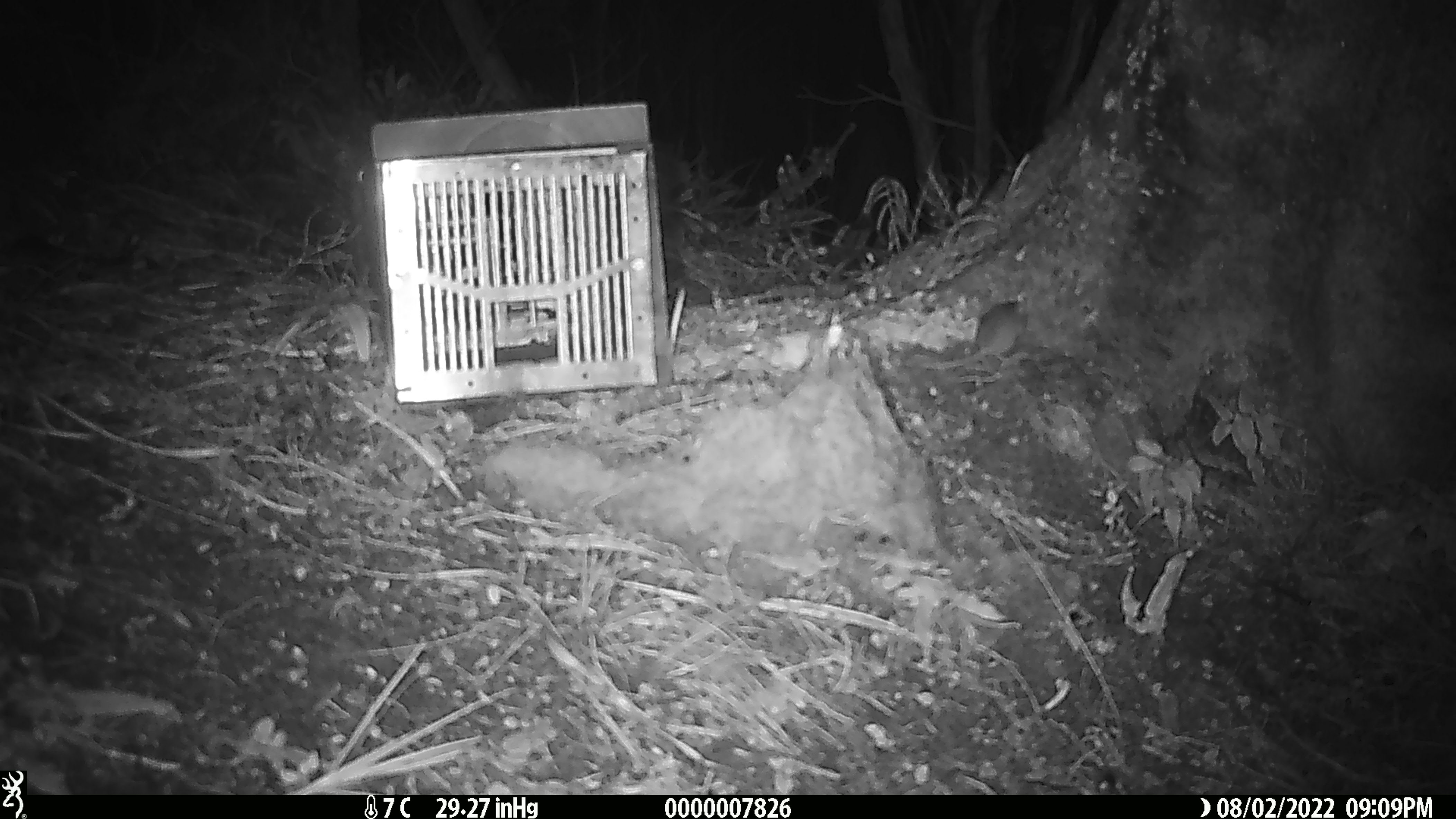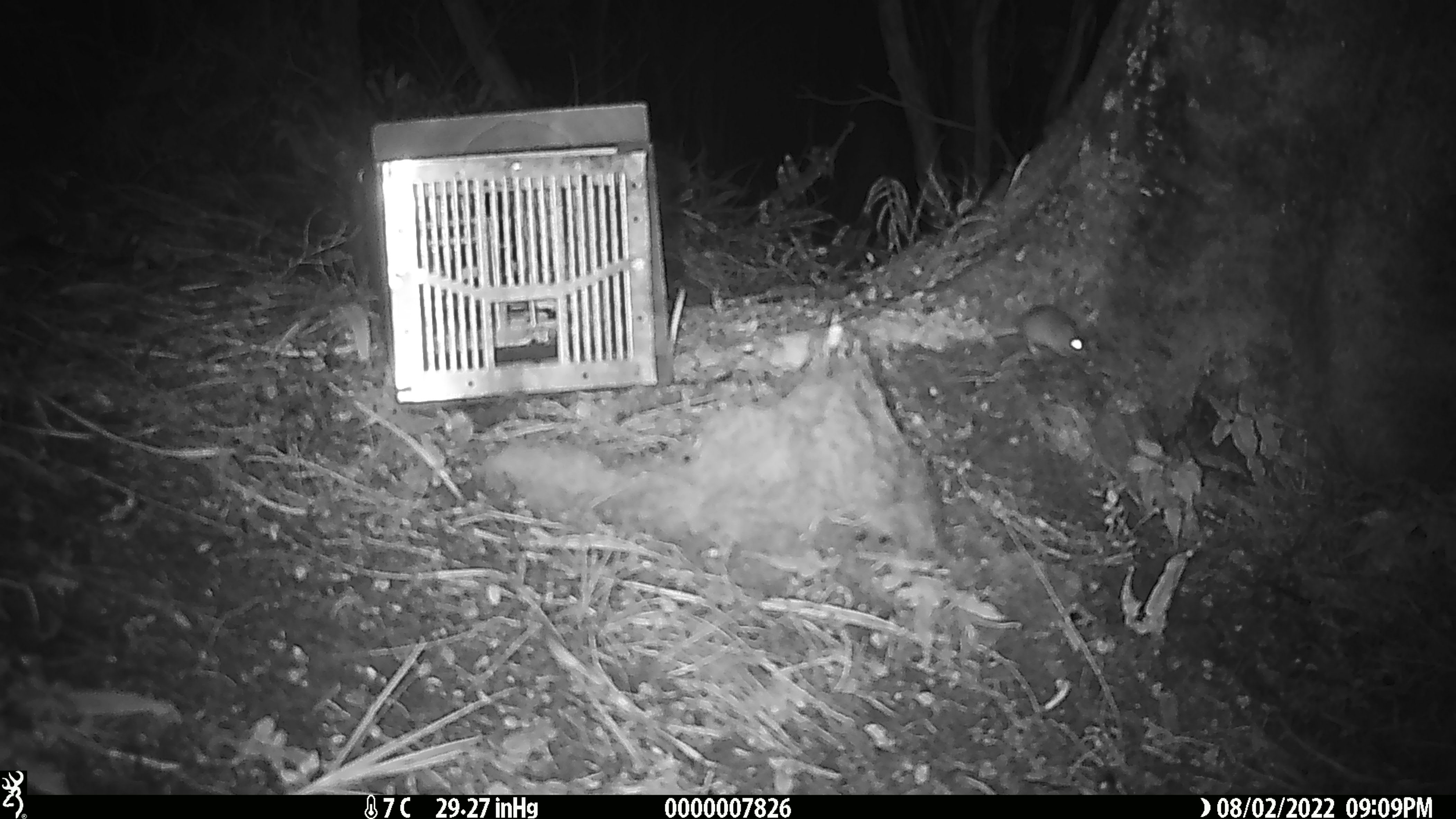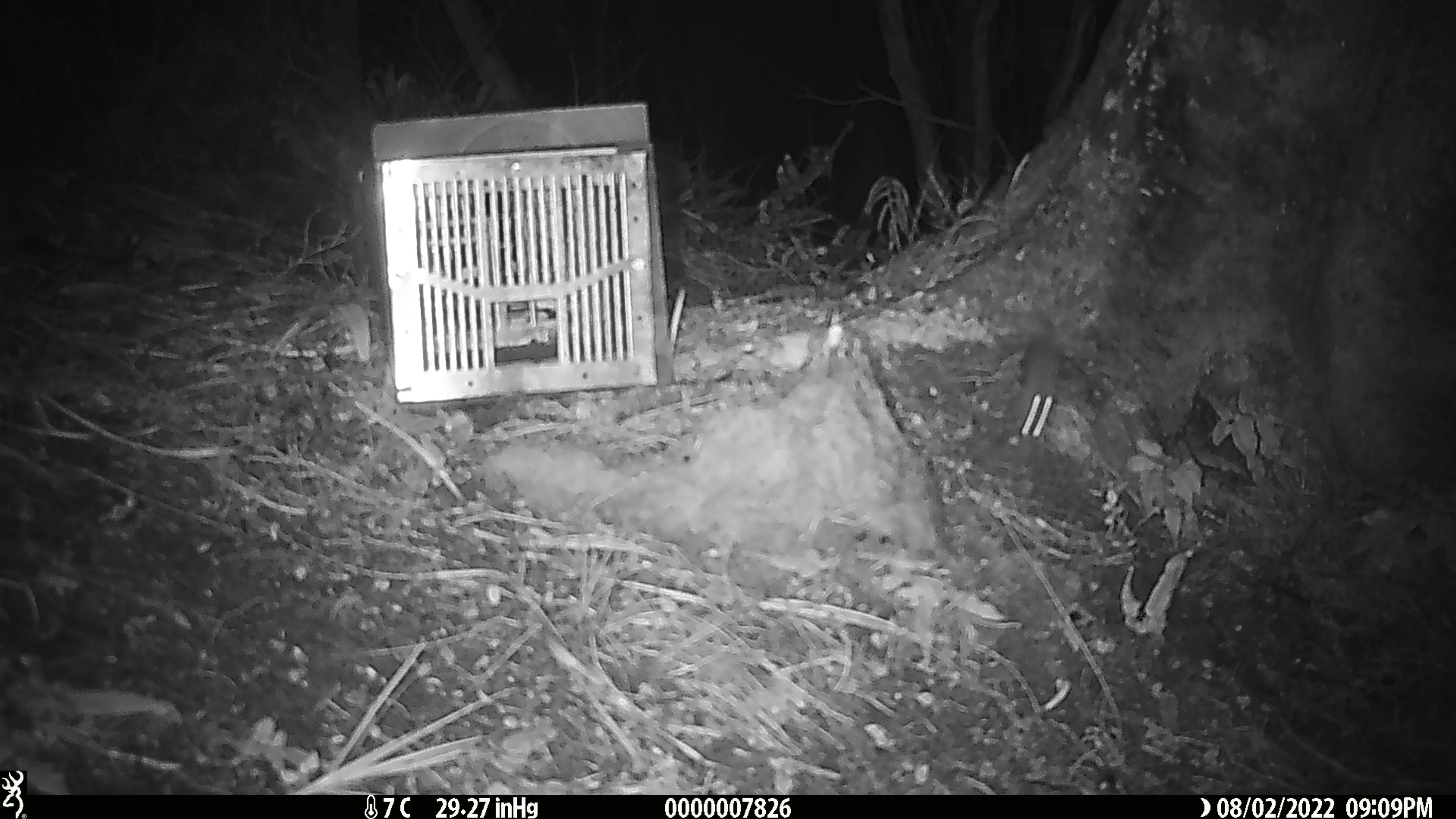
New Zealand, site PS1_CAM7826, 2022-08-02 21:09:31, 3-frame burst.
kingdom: Animalia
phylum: Chordata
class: Mammalia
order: Rodentia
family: Muridae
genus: Mus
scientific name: Mus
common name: mouse